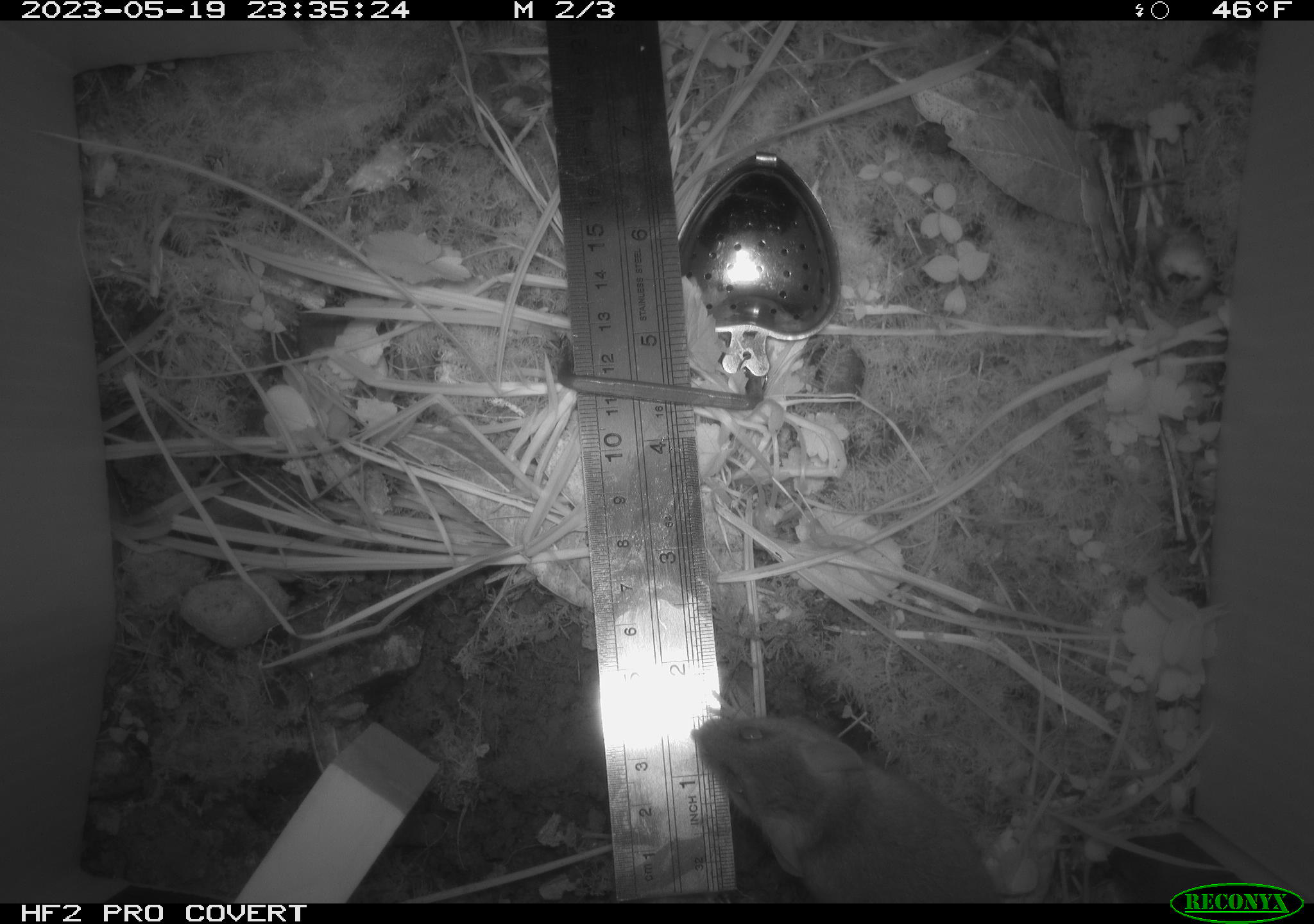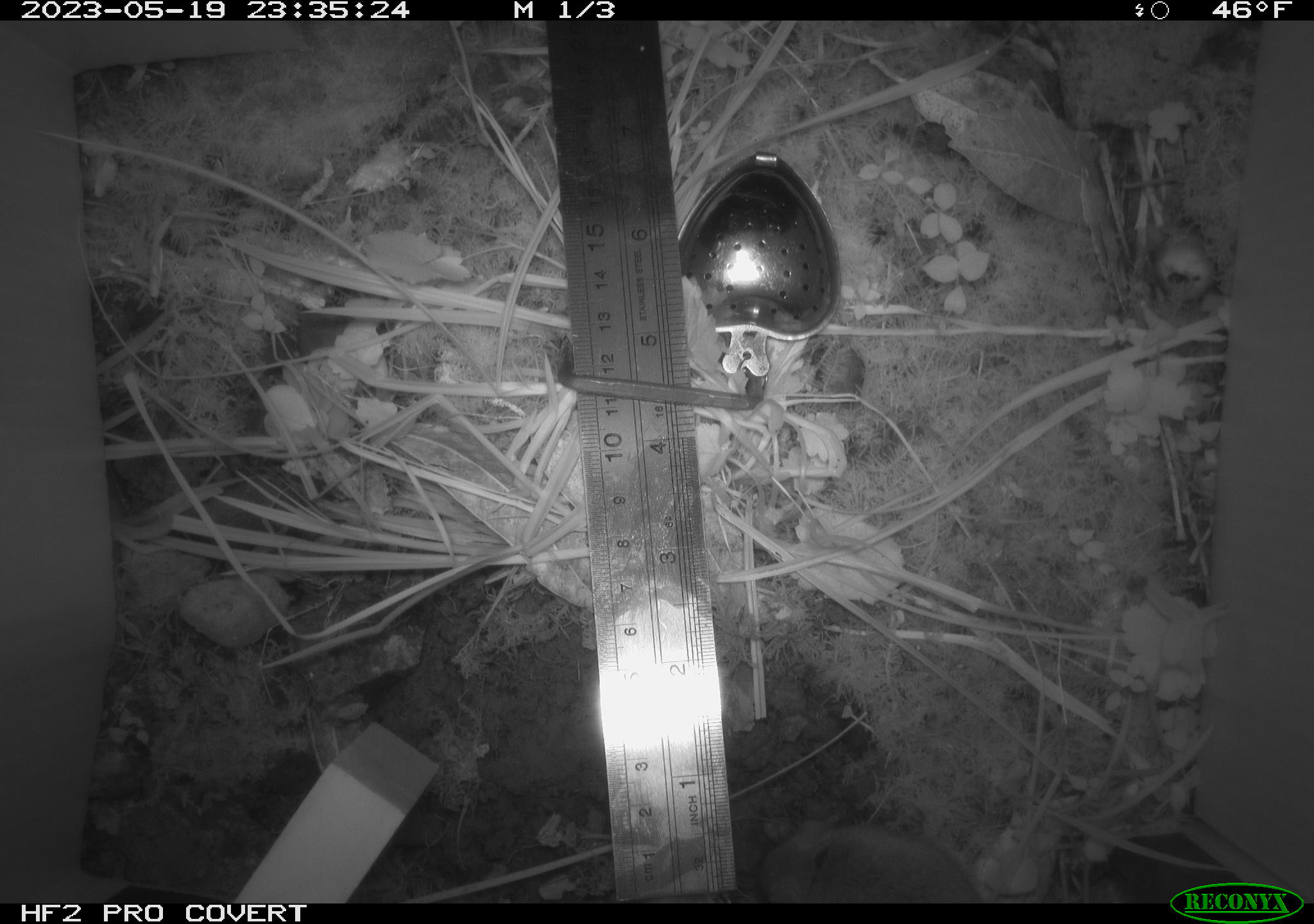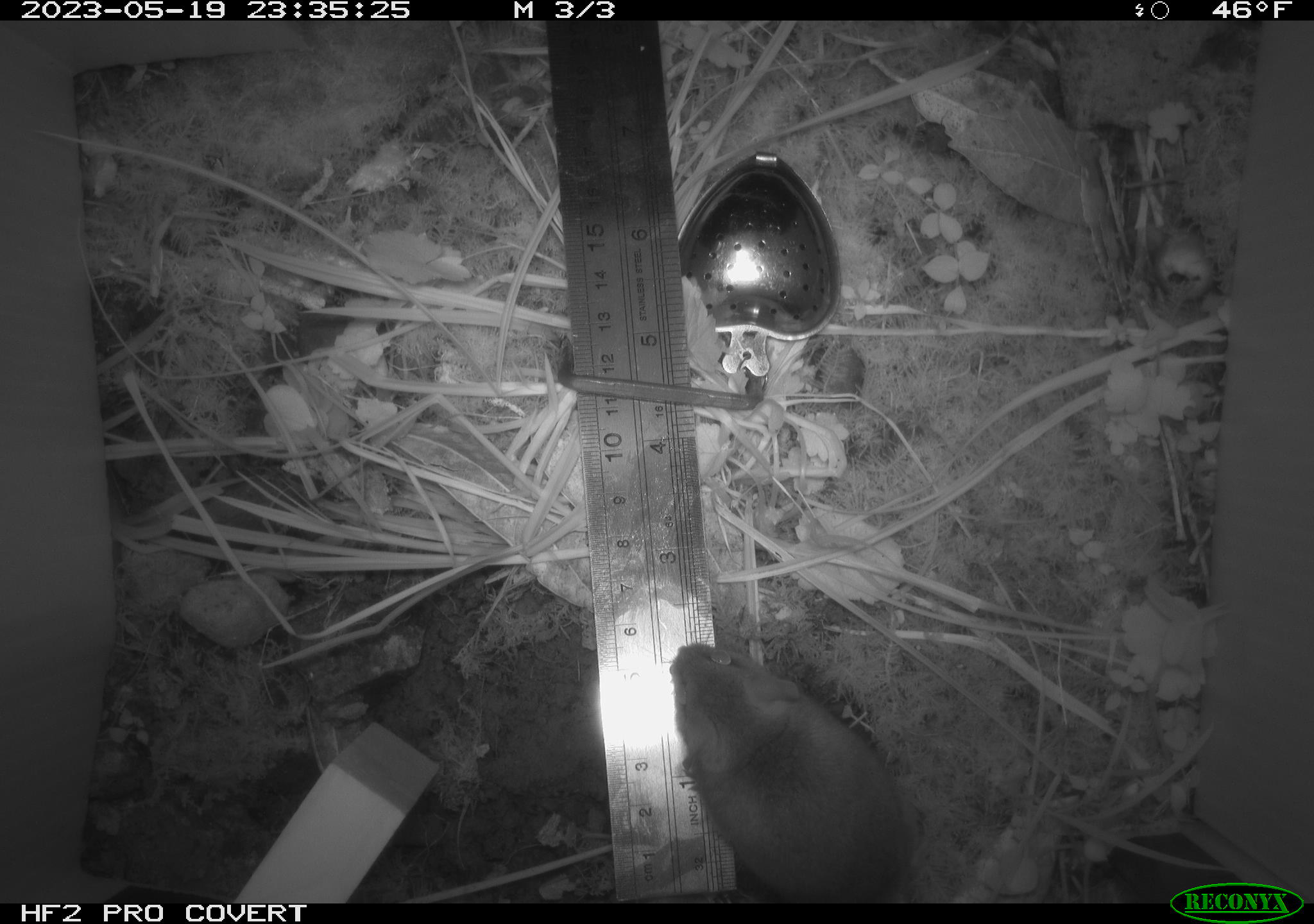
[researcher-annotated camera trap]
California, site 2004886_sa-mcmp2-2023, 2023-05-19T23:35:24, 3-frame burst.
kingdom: Animalia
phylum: Chordata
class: Mammalia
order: Rodentia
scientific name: Rodentia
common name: mouse species